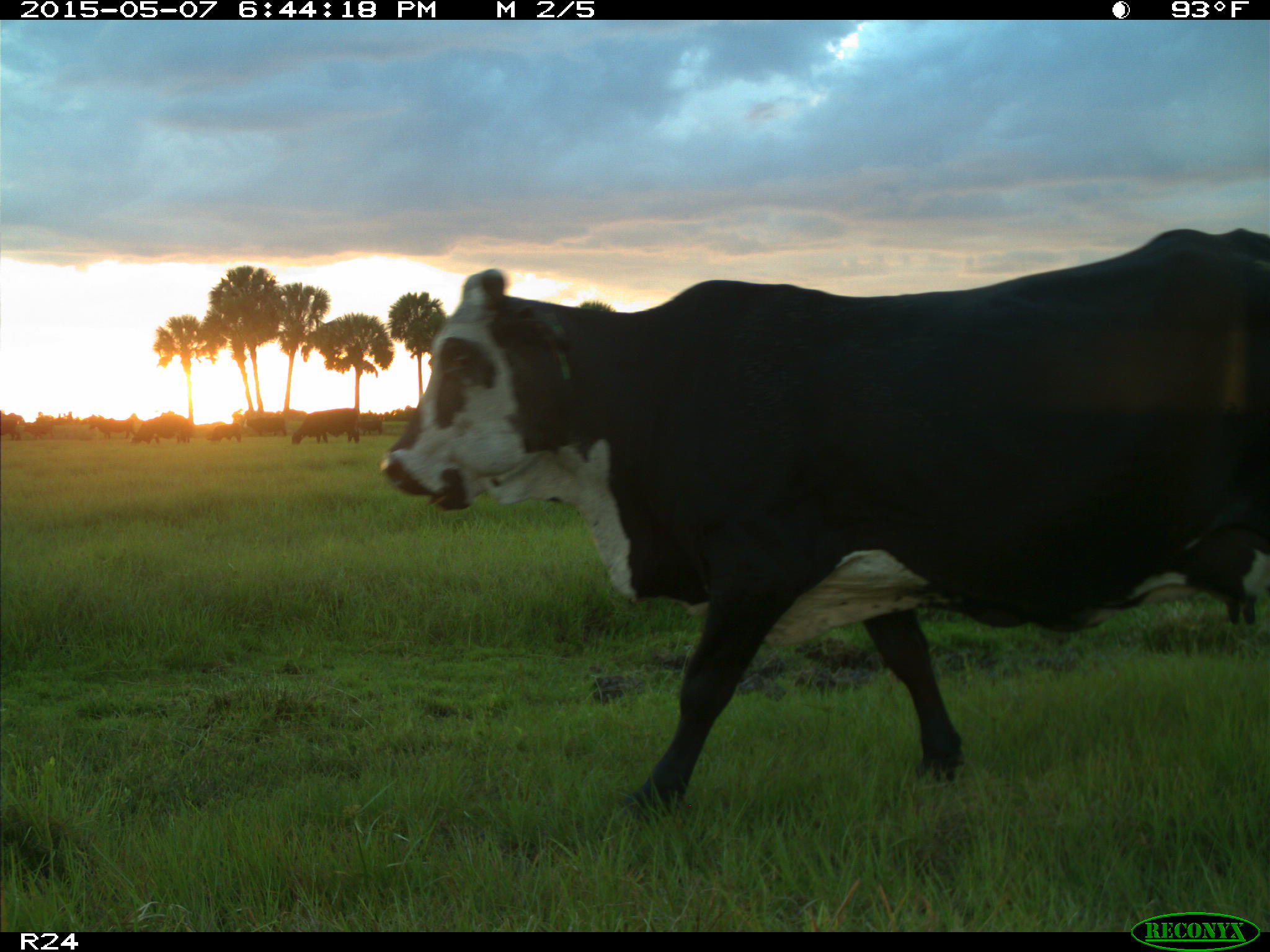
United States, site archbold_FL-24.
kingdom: Animalia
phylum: Chordata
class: Mammalia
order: Artiodactyla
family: Bovidae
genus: Bos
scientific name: Bos taurus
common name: domestic cow